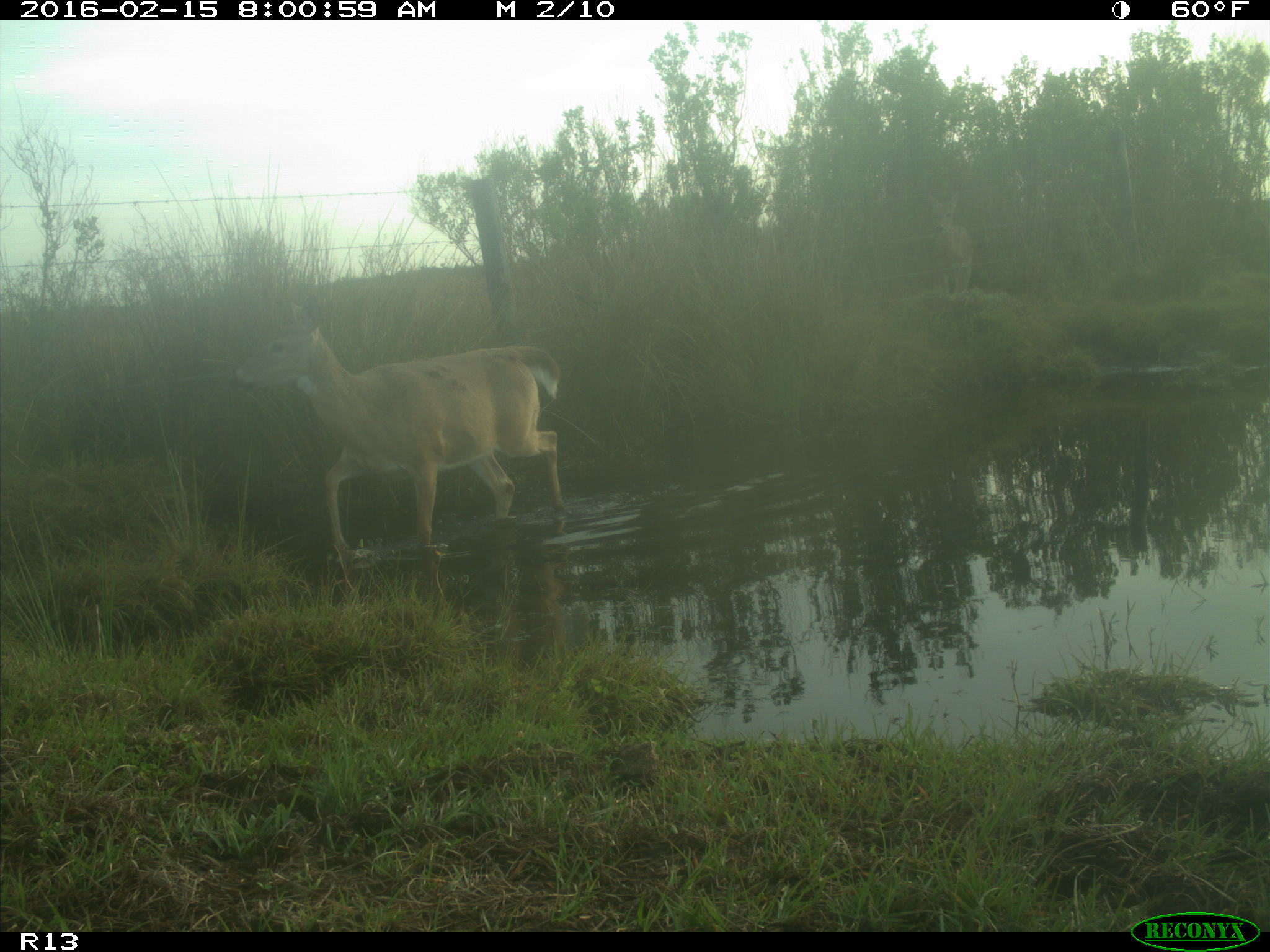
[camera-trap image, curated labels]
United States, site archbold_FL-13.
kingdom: Animalia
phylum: Chordata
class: Mammalia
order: Artiodactyla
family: Cervidae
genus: Odocoileus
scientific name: Odocoileus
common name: deer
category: unidentified deer